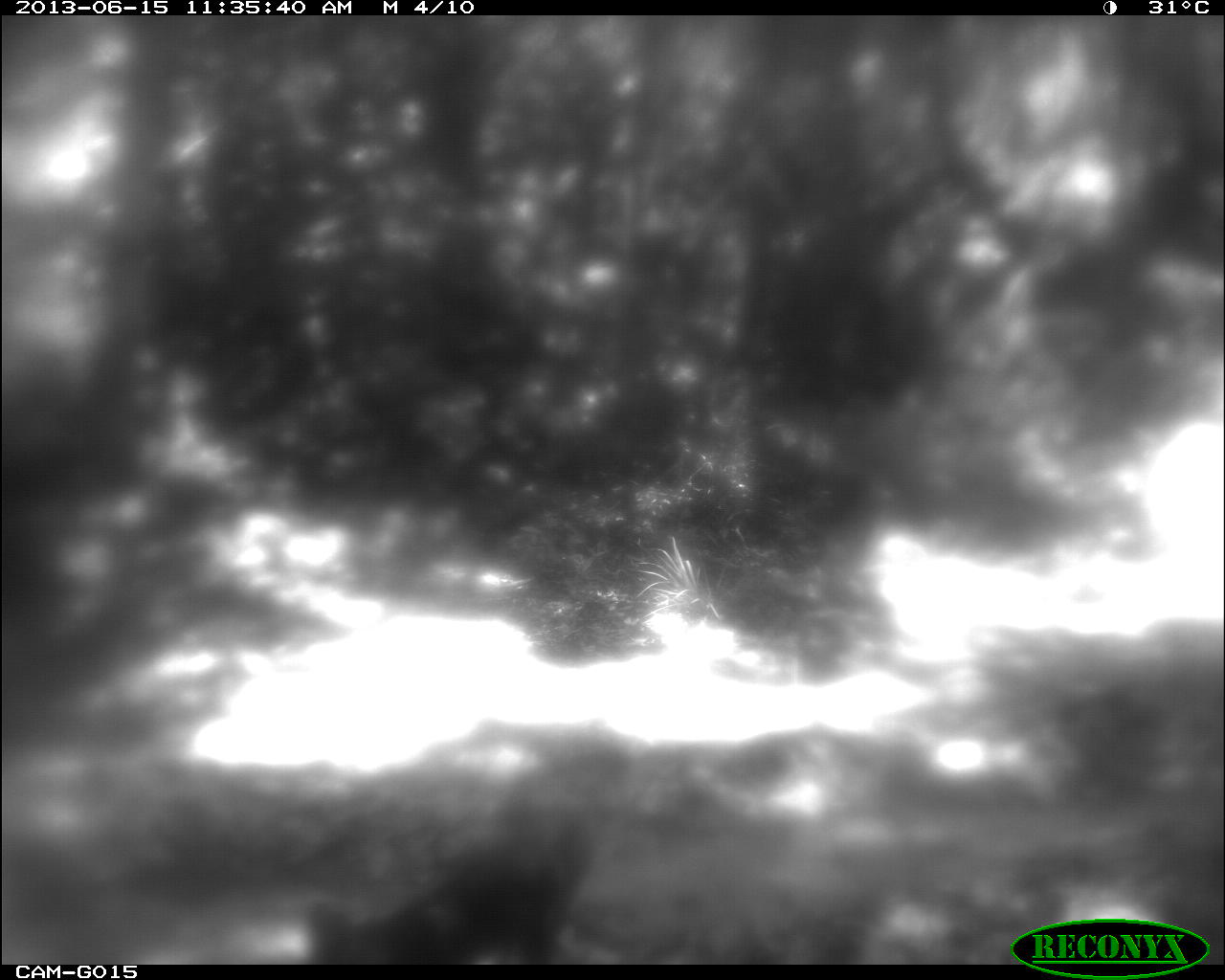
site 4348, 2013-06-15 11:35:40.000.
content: unidentified animal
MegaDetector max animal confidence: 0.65